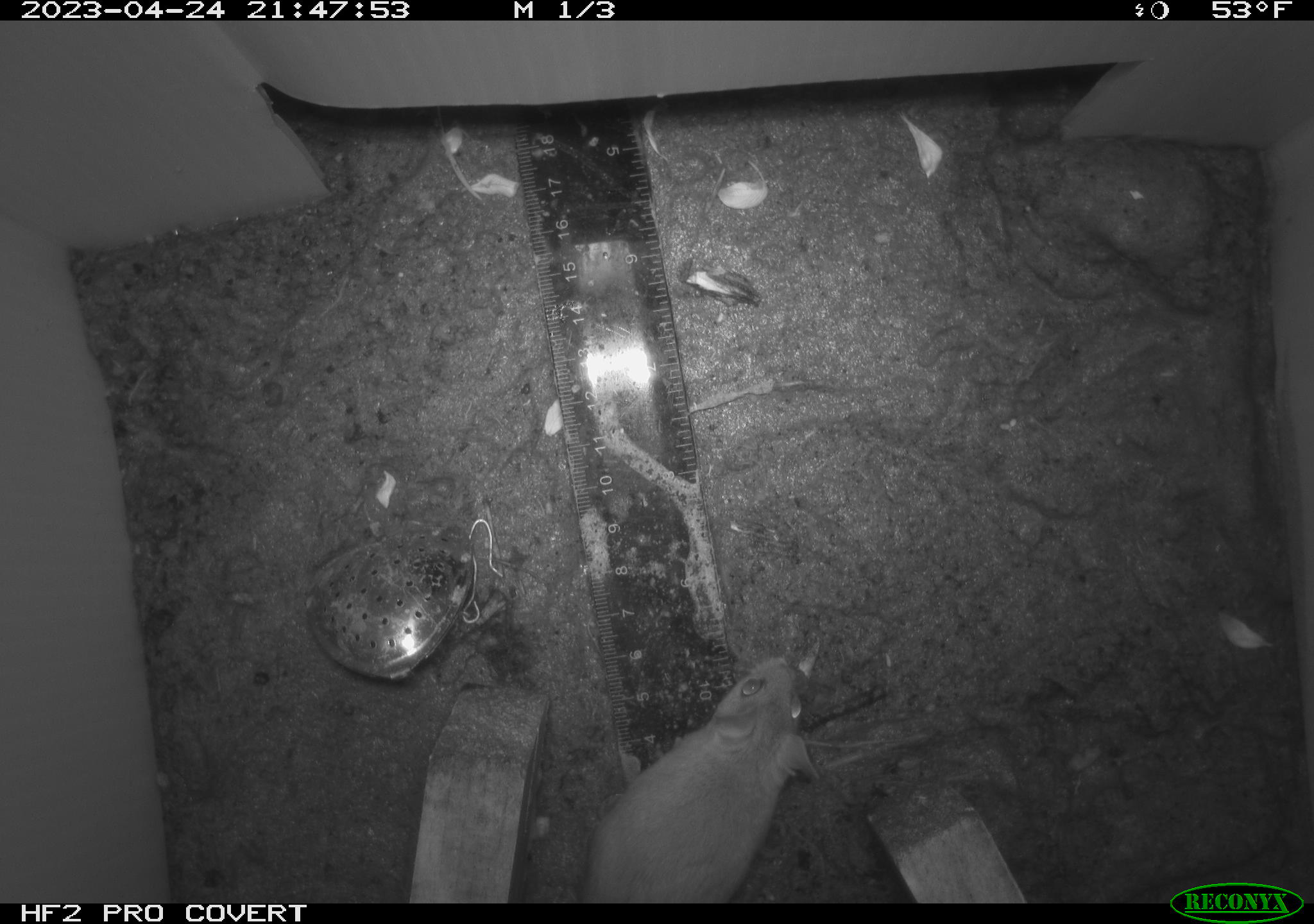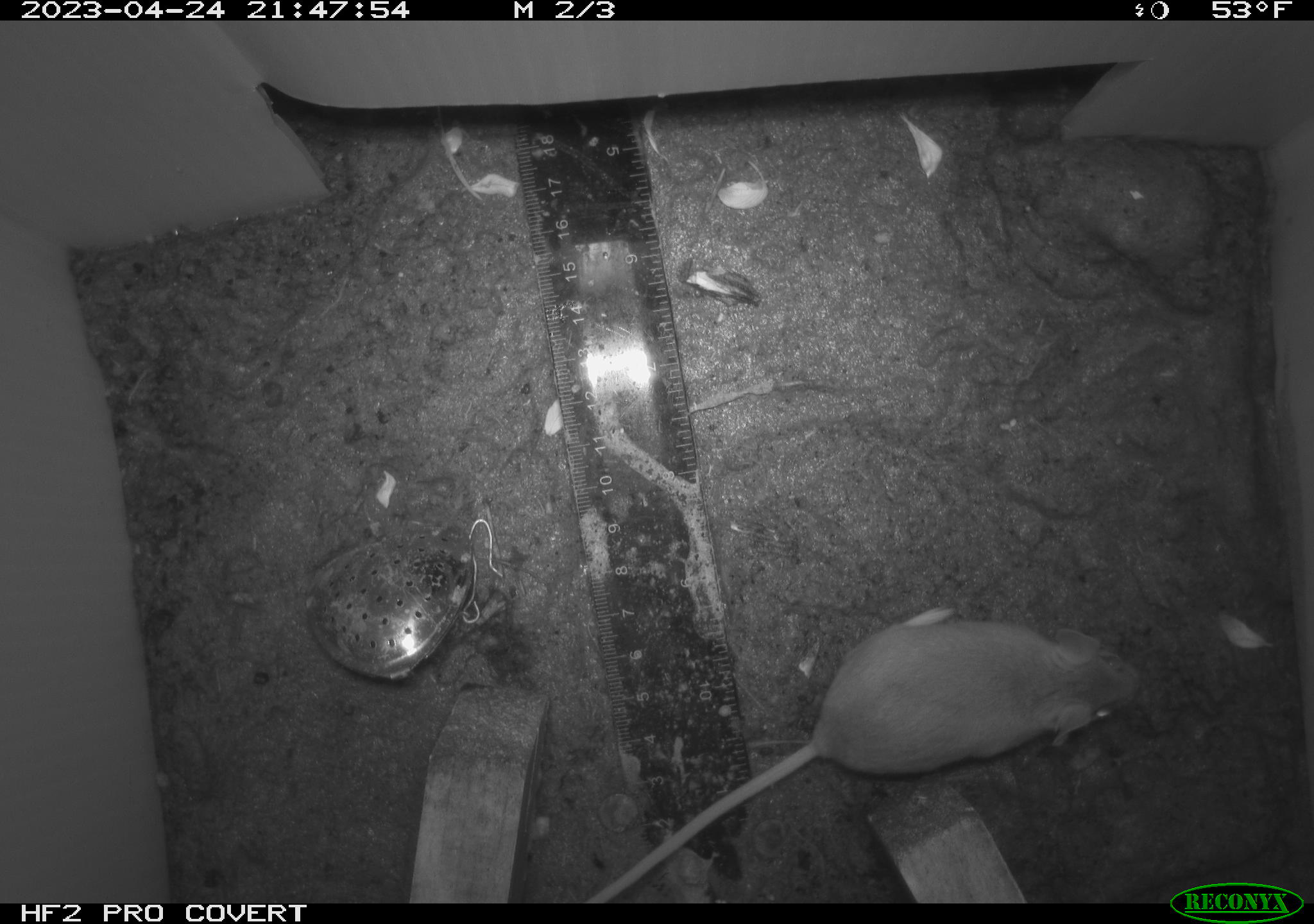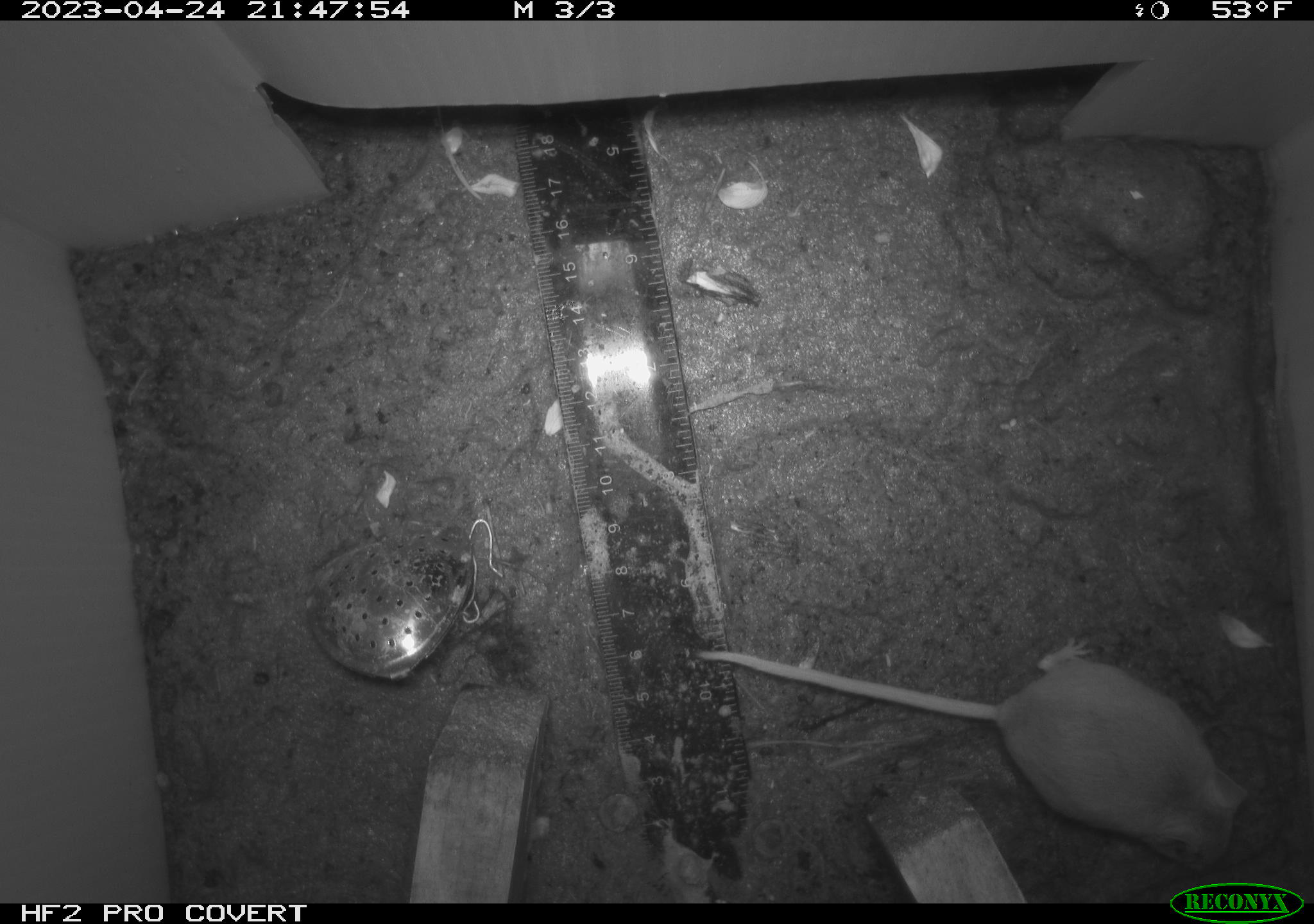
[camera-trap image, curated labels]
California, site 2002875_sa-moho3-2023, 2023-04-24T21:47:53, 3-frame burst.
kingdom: Animalia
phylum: Chordata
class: Mammalia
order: Rodentia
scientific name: Rodentia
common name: mouse species